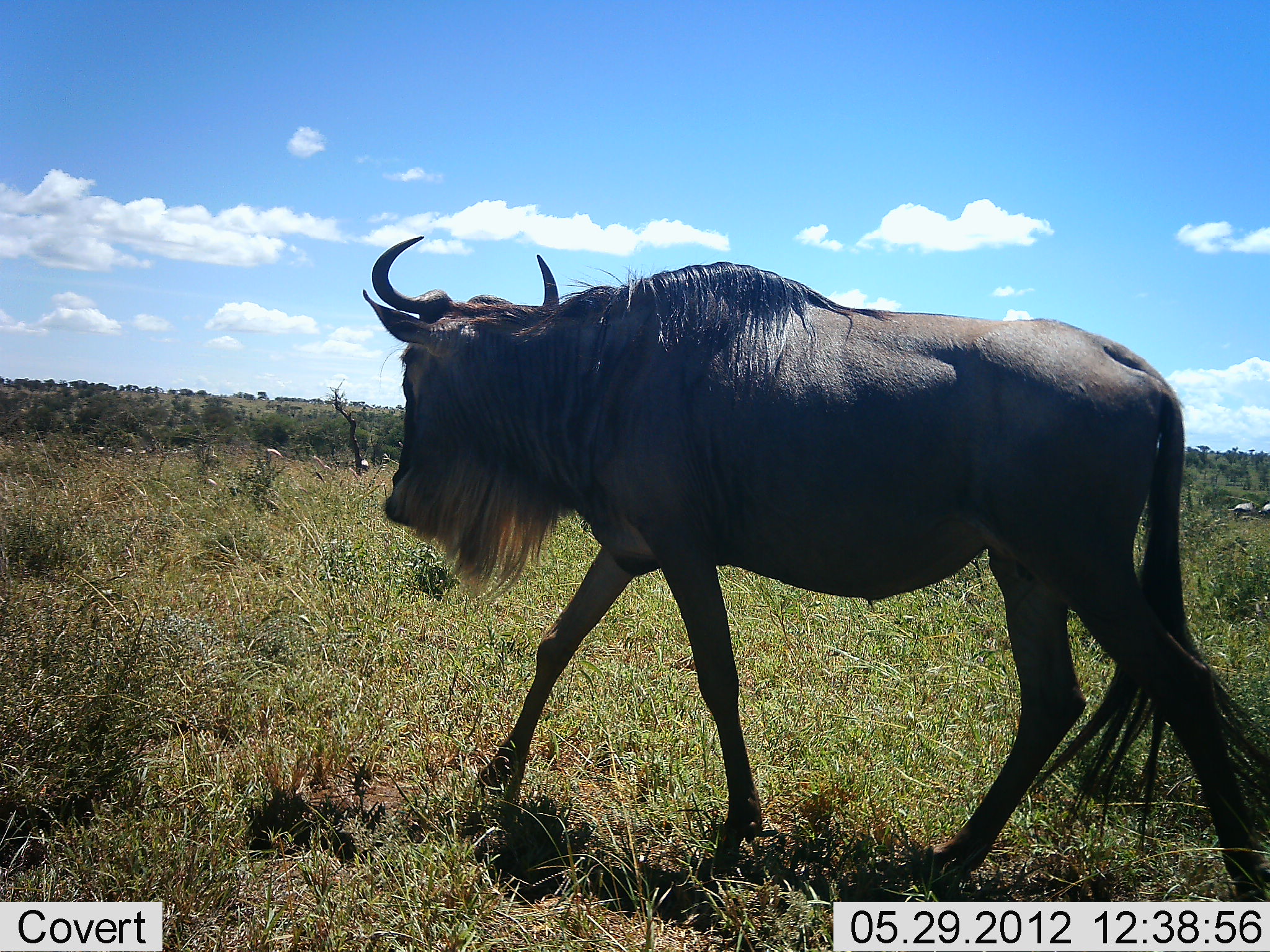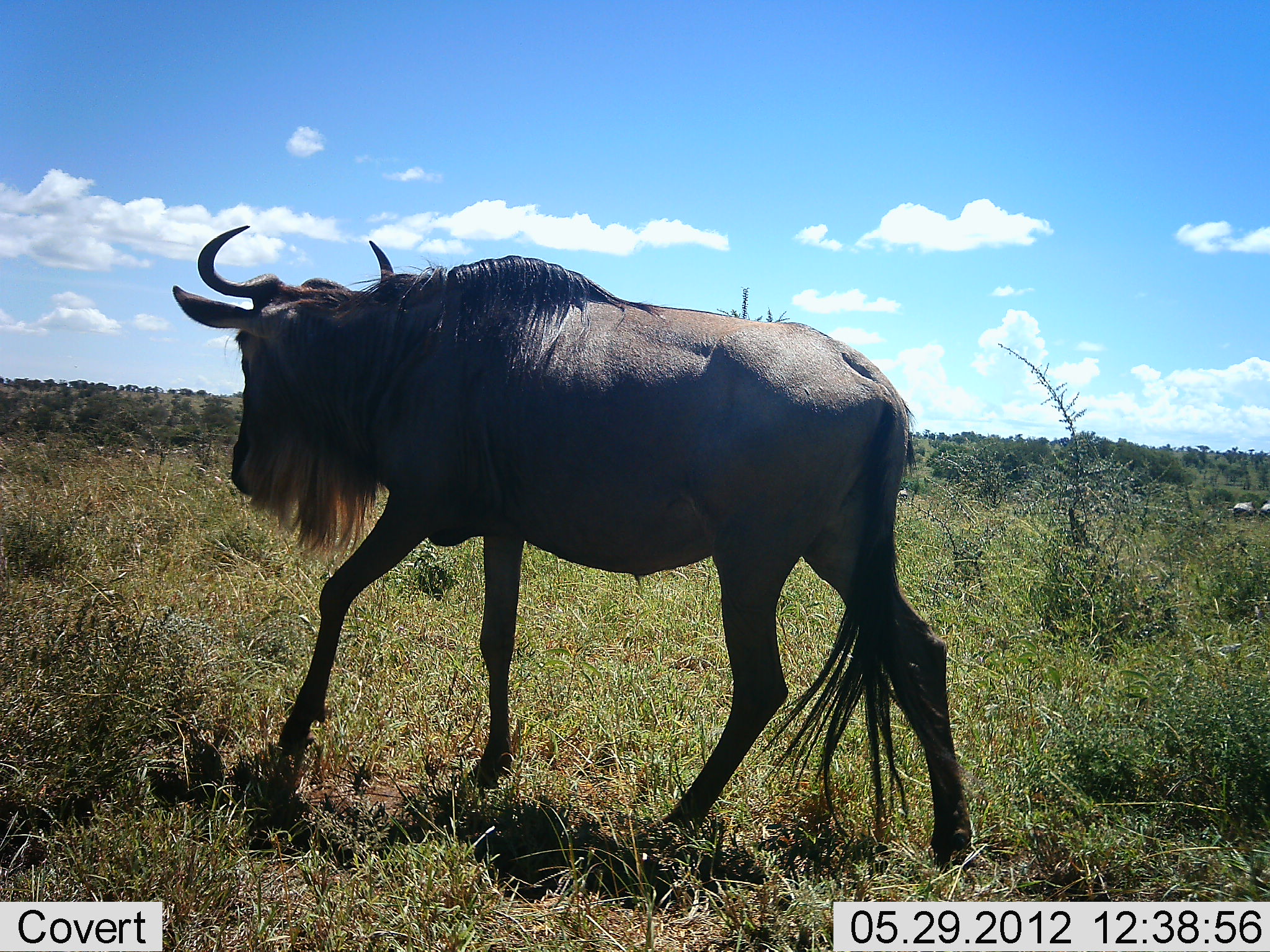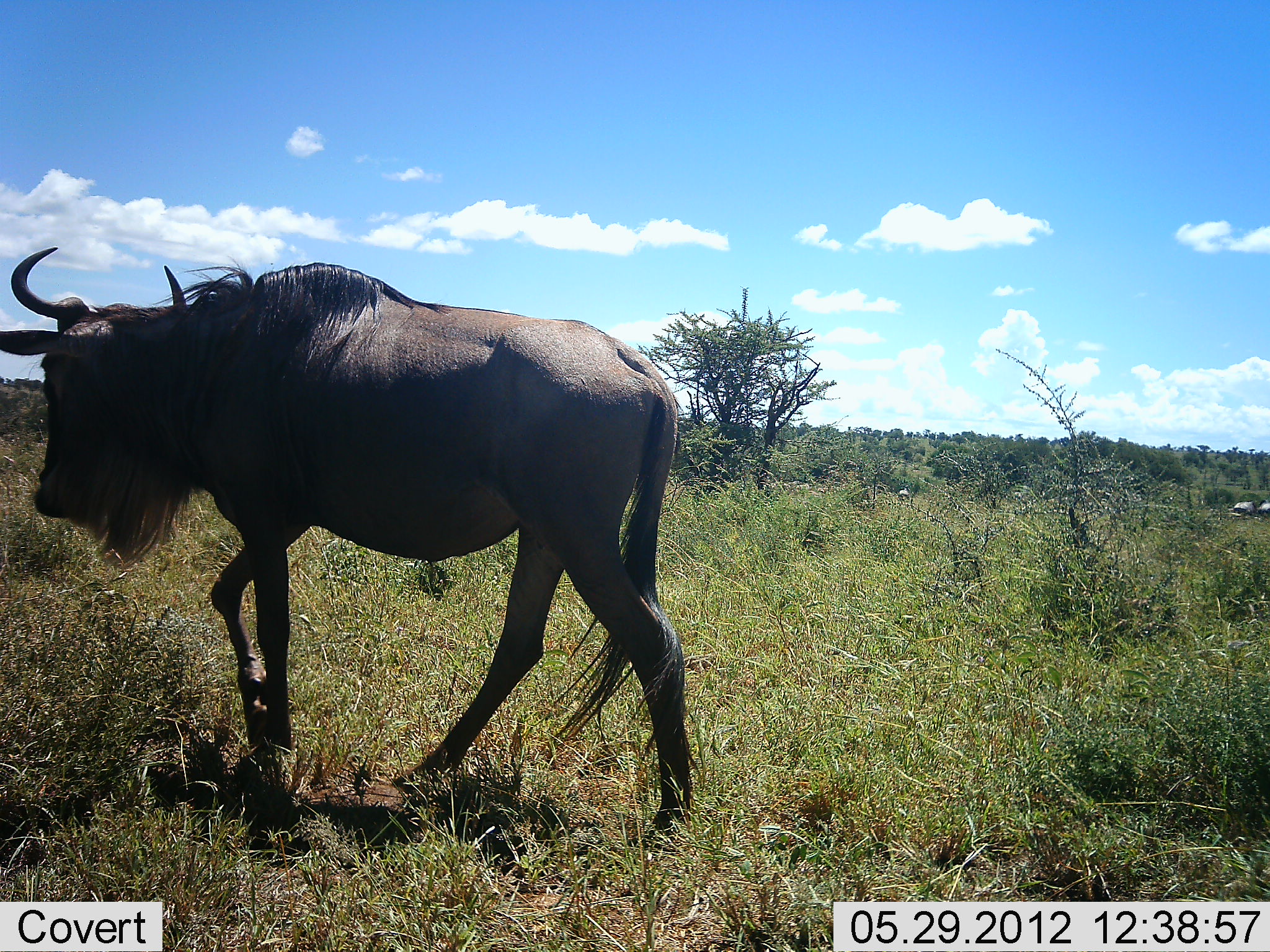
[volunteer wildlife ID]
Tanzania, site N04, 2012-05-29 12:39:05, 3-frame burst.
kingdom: Animalia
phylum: Chordata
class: Mammalia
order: Artiodactyla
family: Bovidae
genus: Connochaetes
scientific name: Connochaetes taurinus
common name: blue wildebeest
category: wildebeest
Wildebeest (blue wildebeest) (Connochaetes taurinus), count 1. Behavior (volunteer vote fractions): standing 0%, resting 0%, moving 100%, interacting 0%. Young present (vote fraction): 0%. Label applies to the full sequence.